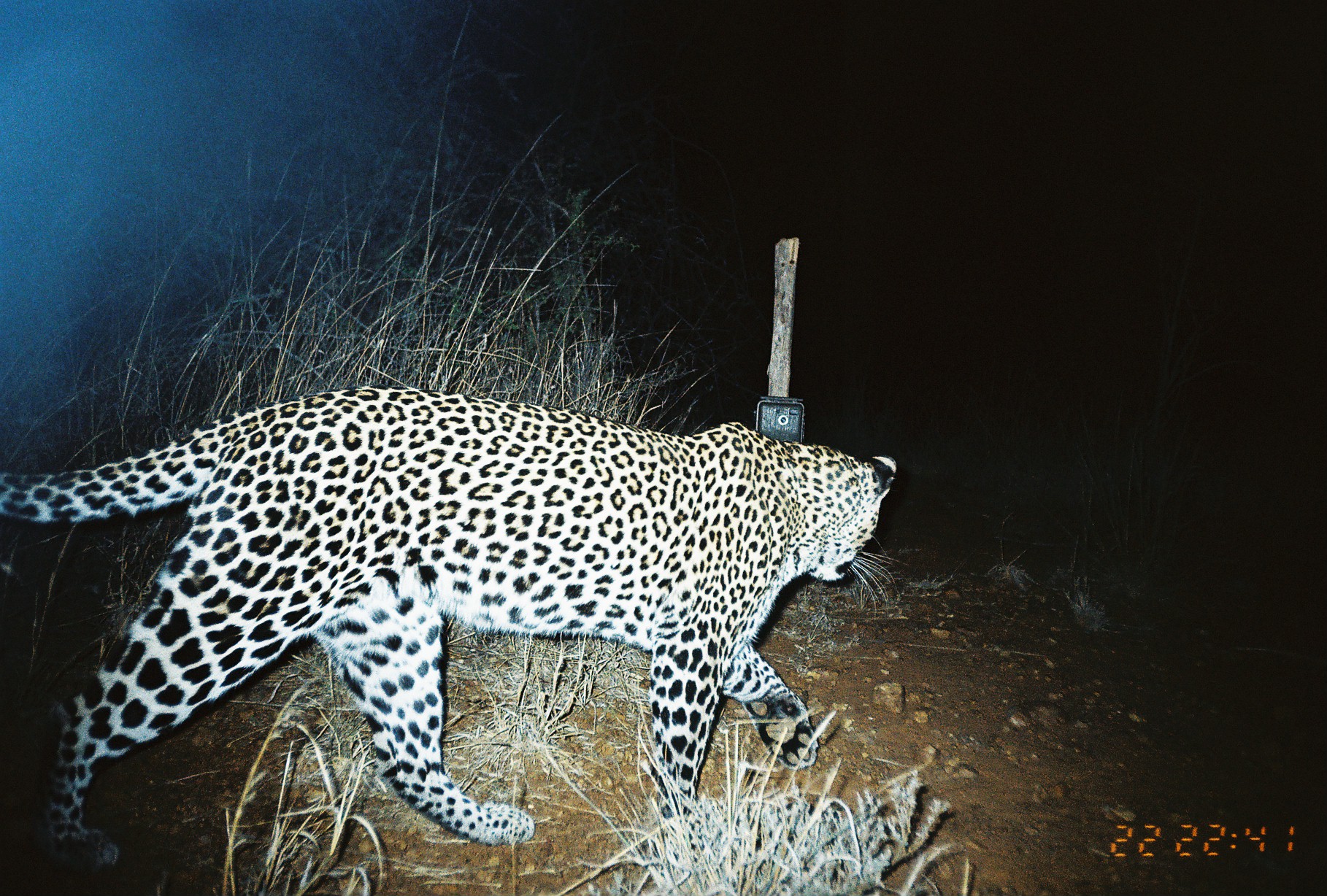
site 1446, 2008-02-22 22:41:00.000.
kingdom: Animalia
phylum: Chordata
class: Mammalia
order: Carnivora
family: Felidae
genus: Panthera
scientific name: Panthera pardus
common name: leopard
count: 1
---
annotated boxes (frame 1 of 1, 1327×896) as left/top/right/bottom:
panthera pardus: 0/386/902/878